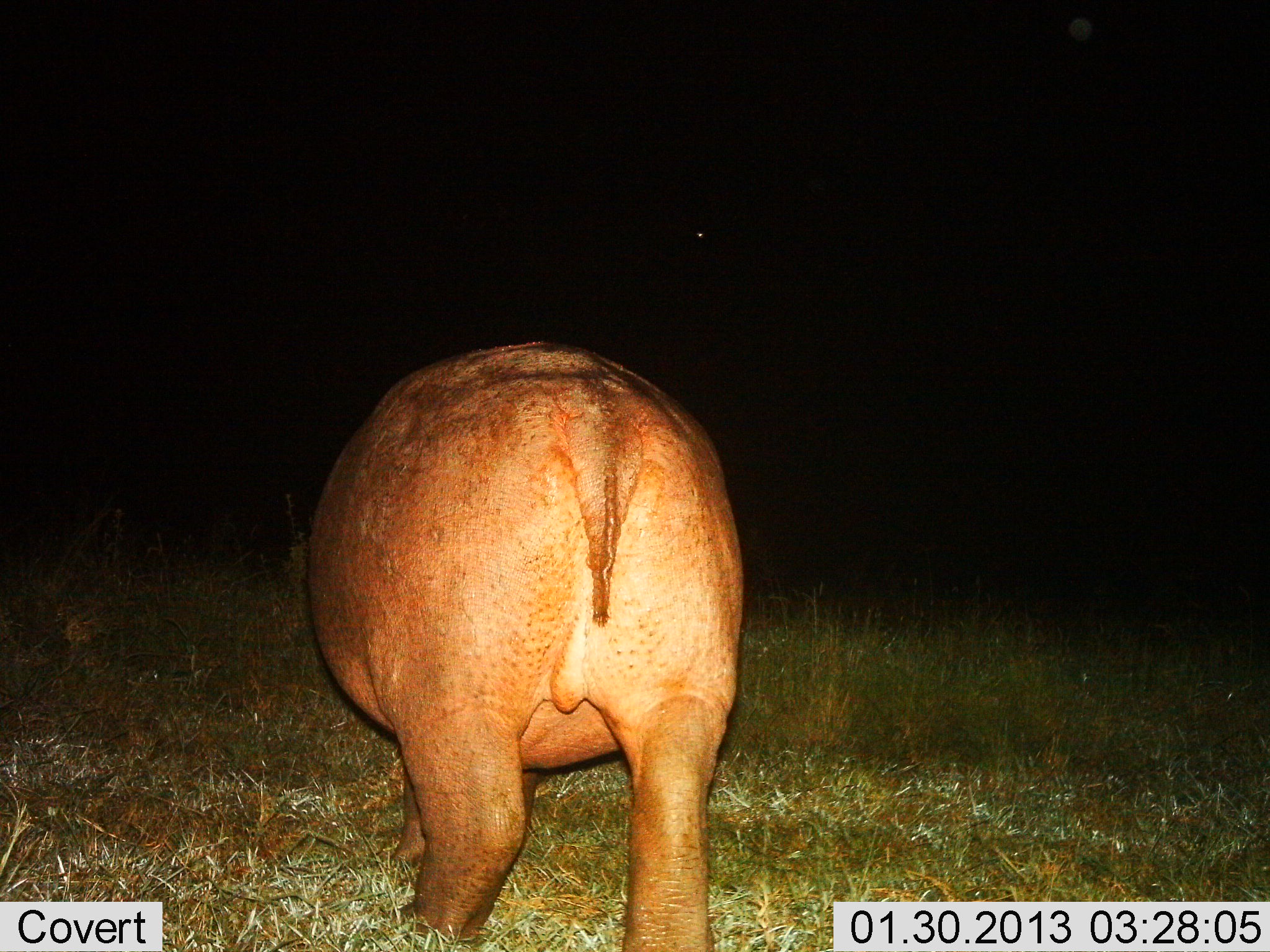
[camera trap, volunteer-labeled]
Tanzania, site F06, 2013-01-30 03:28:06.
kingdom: Animalia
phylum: Chordata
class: Mammalia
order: Artiodactyla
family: Hippopotamidae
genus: Hippopotamus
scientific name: Hippopotamus amphibius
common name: hippopotamus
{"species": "hippopotamus (Hippopotamus amphibius)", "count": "1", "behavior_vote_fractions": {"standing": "79%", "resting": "0%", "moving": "18%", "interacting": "0%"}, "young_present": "0%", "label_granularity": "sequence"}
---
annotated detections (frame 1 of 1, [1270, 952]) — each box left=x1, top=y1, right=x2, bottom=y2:
animal: left=308, top=338, right=747, bottom=952